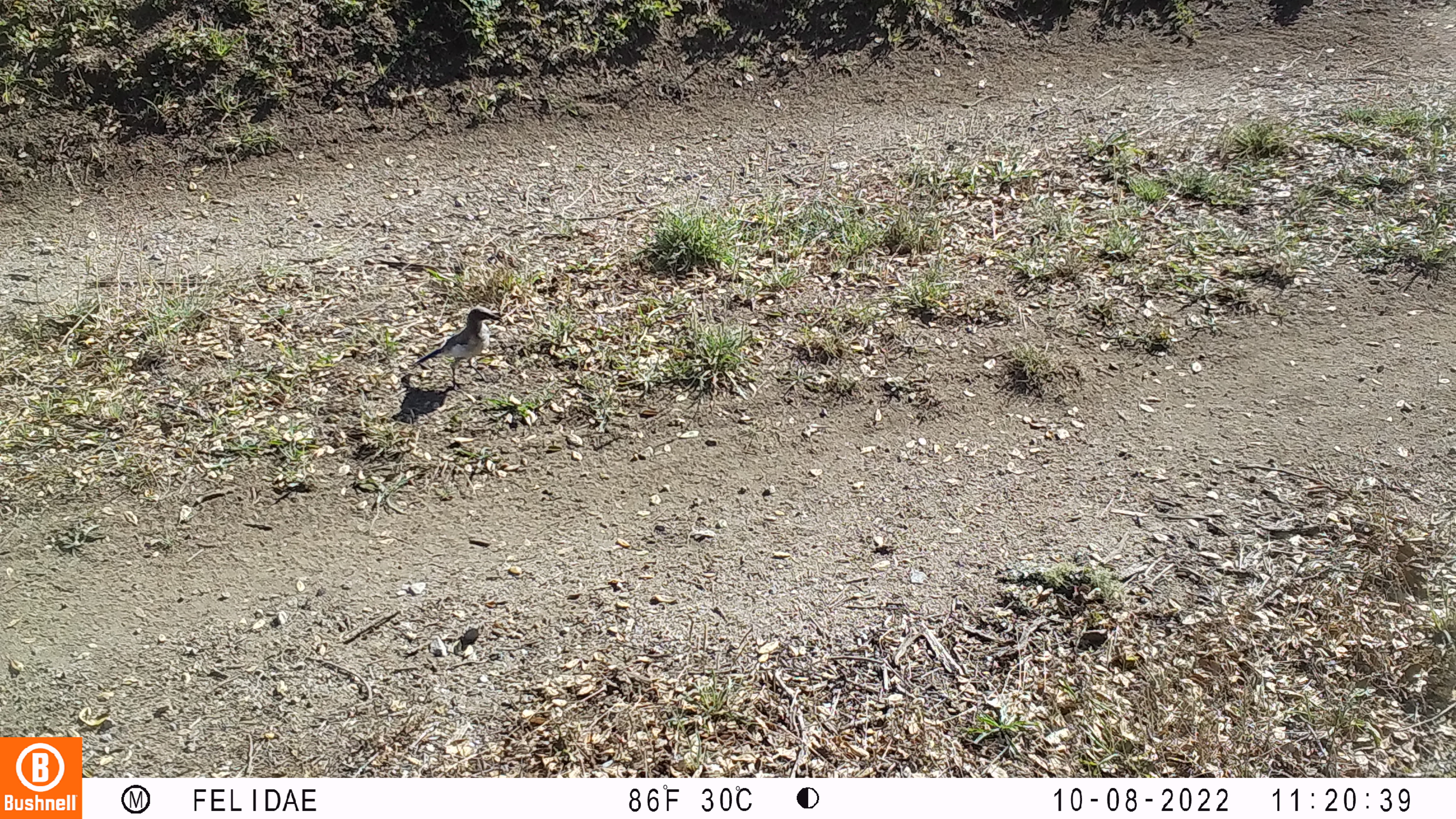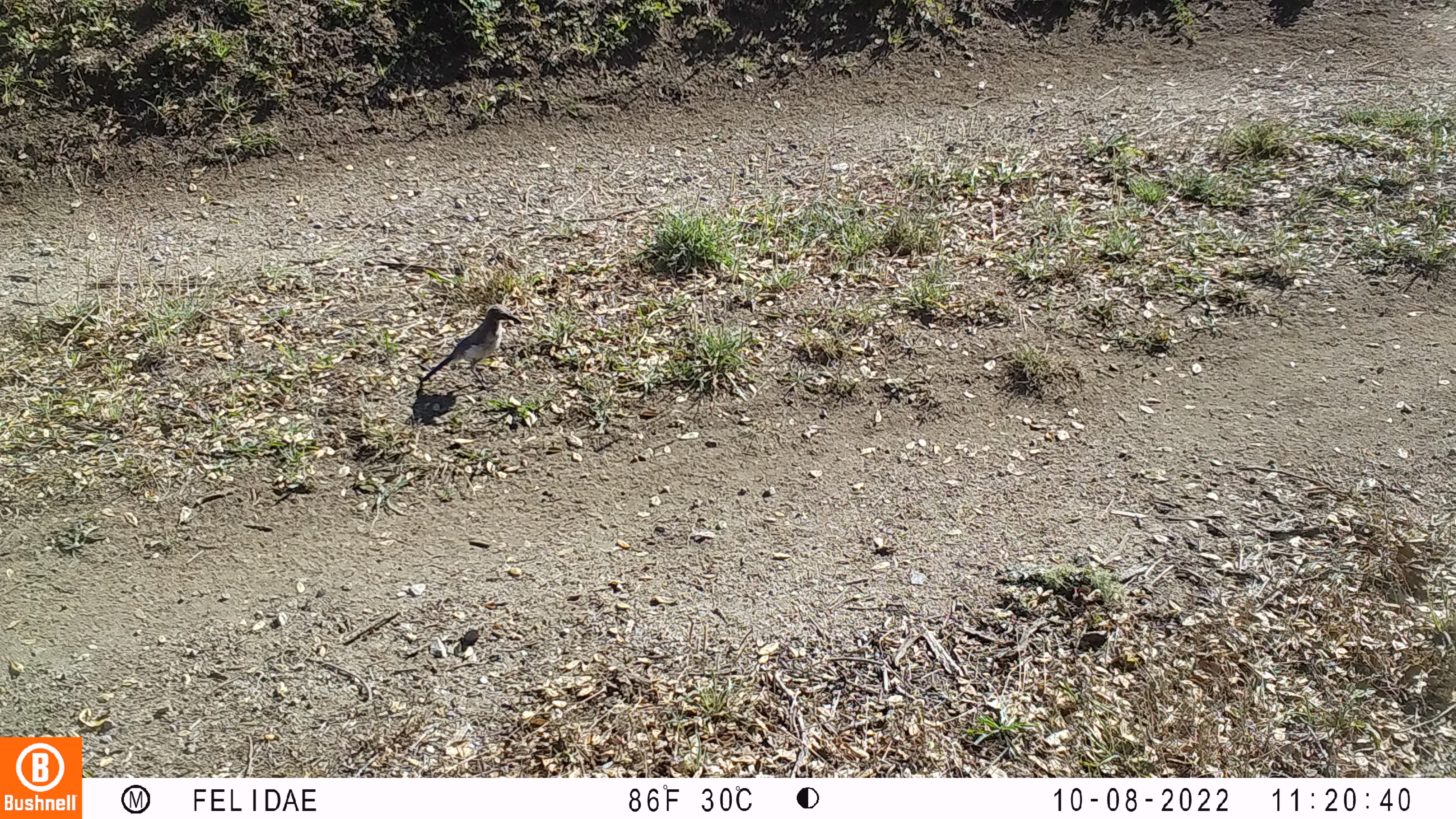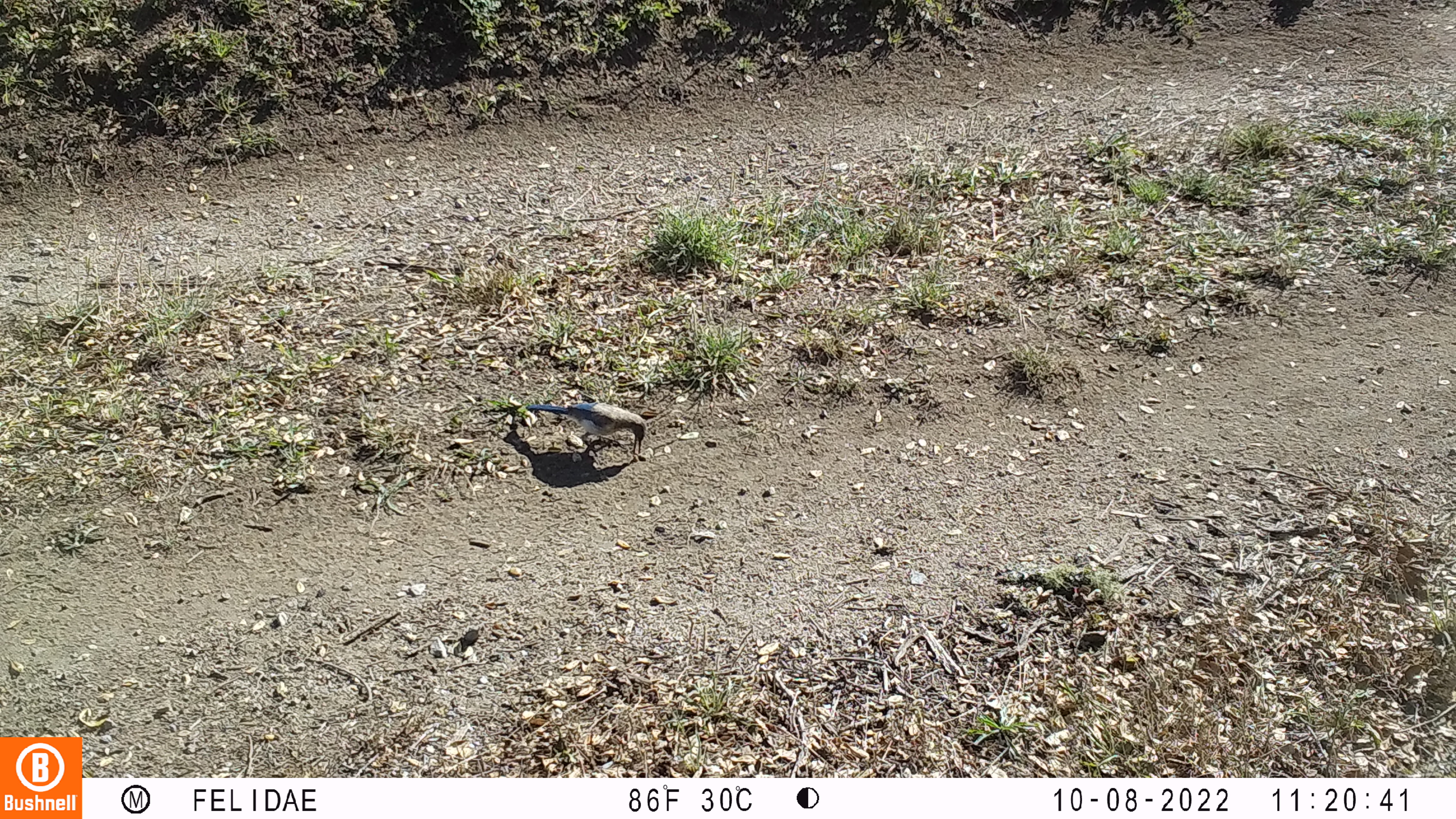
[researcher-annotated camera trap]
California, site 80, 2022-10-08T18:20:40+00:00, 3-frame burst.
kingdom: Animalia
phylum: Chordata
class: Aves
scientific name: Aves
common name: bird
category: unknown bird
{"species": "unknown bird (bird) (Aves)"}